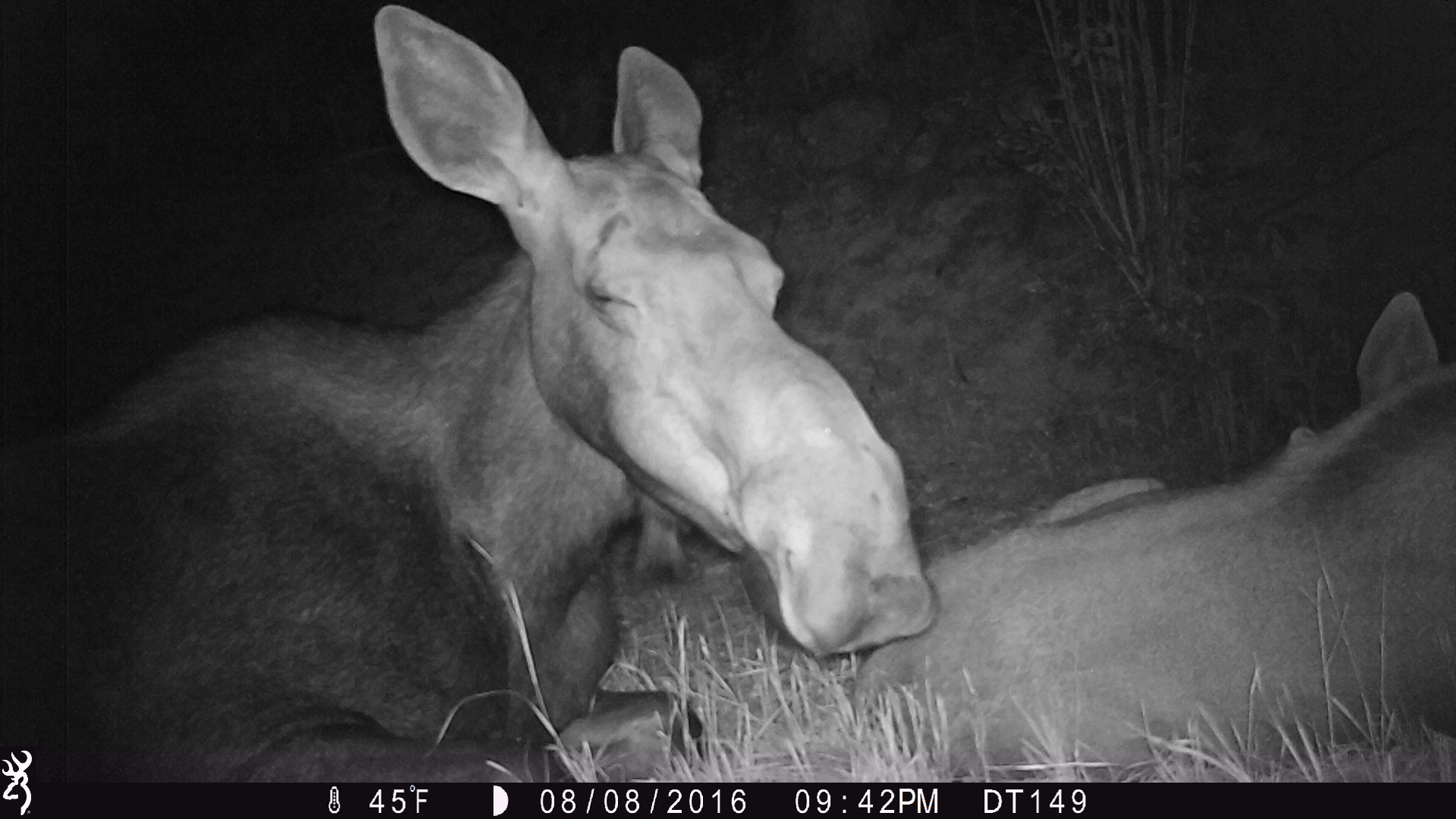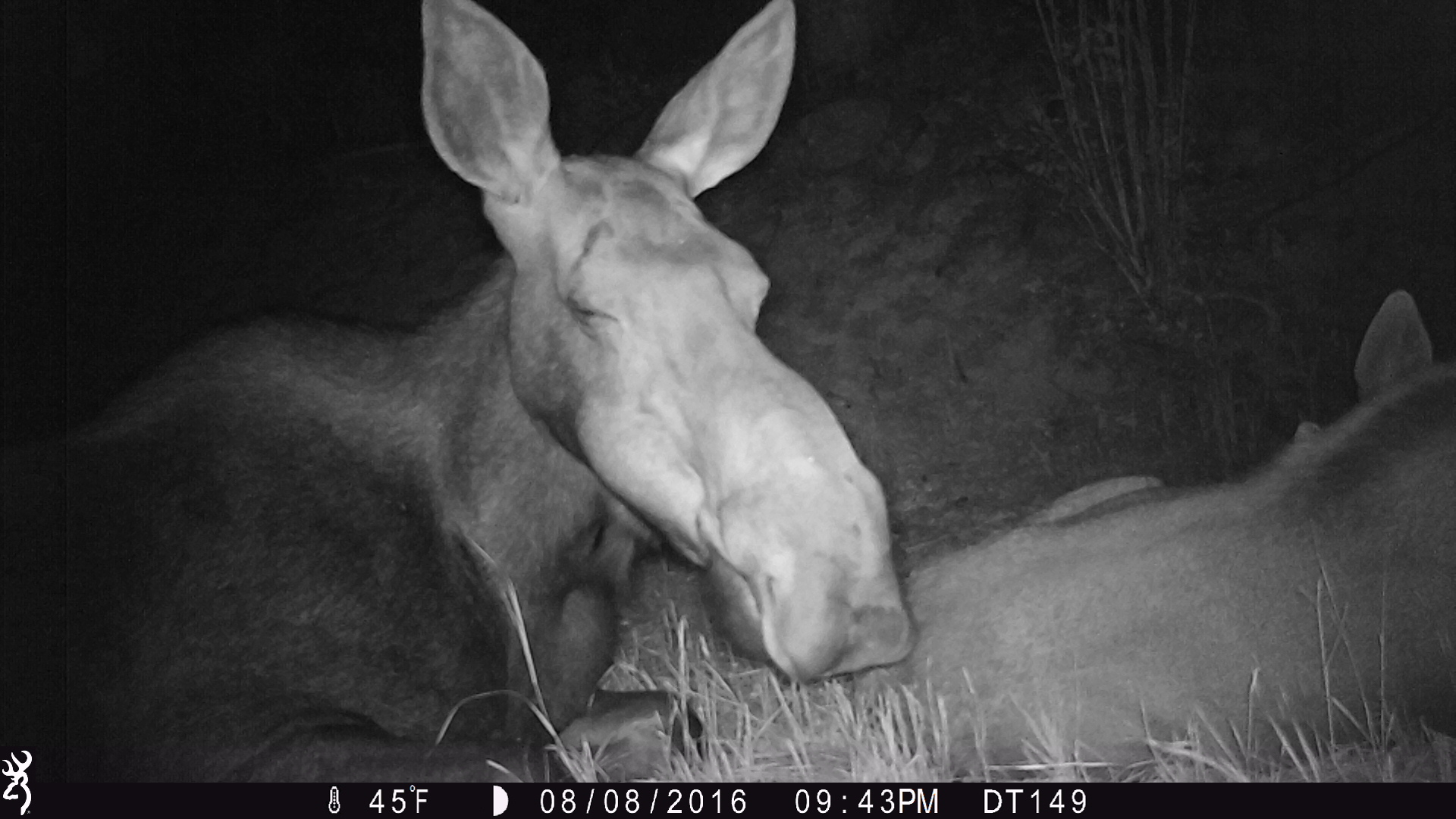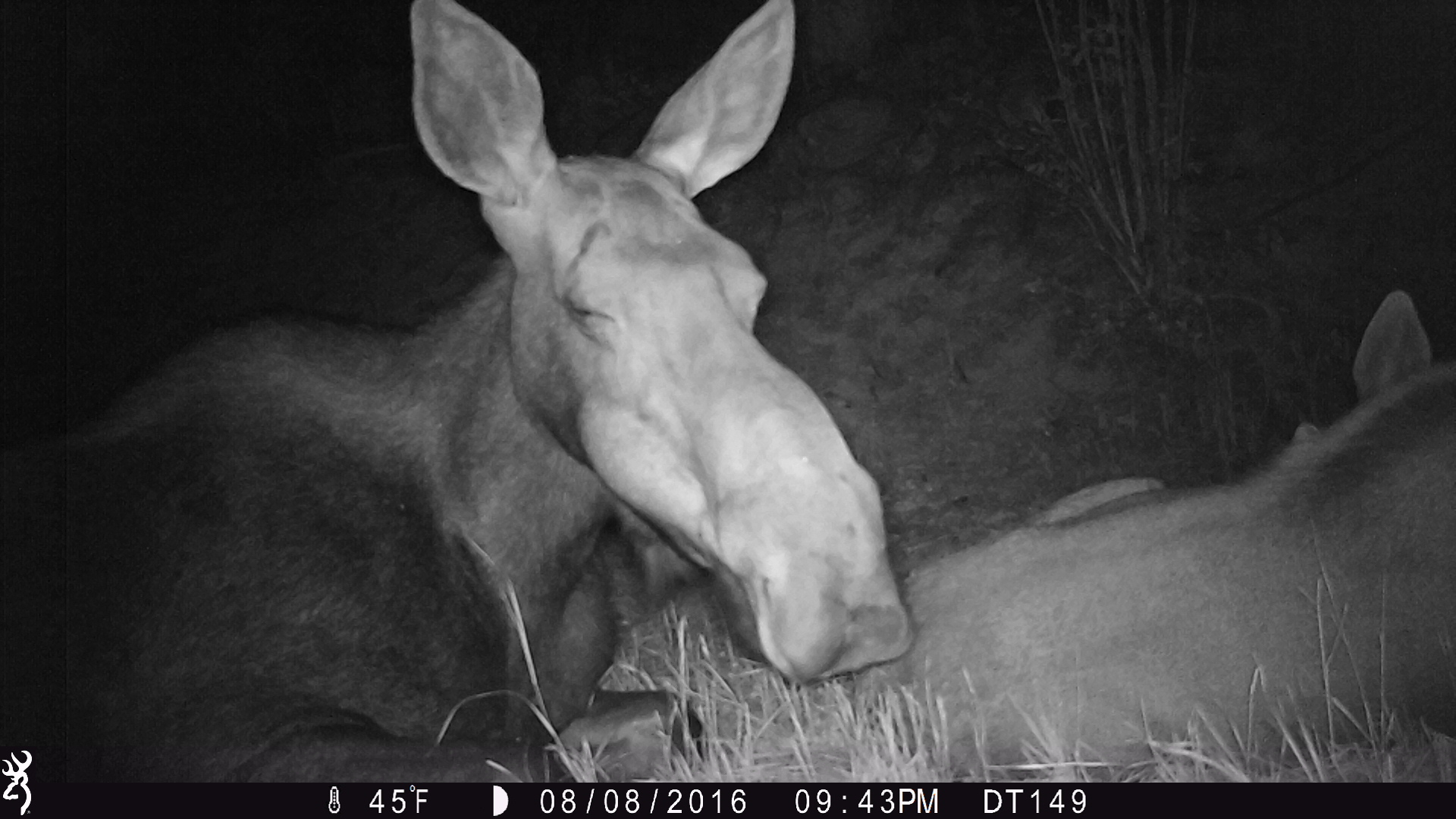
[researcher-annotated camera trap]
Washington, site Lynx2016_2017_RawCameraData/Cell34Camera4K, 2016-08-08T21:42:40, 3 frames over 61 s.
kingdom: Animalia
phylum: Chordata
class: Mammalia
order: Artiodactyla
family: Cervidae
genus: Alces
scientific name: Alces alces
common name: moose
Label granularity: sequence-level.